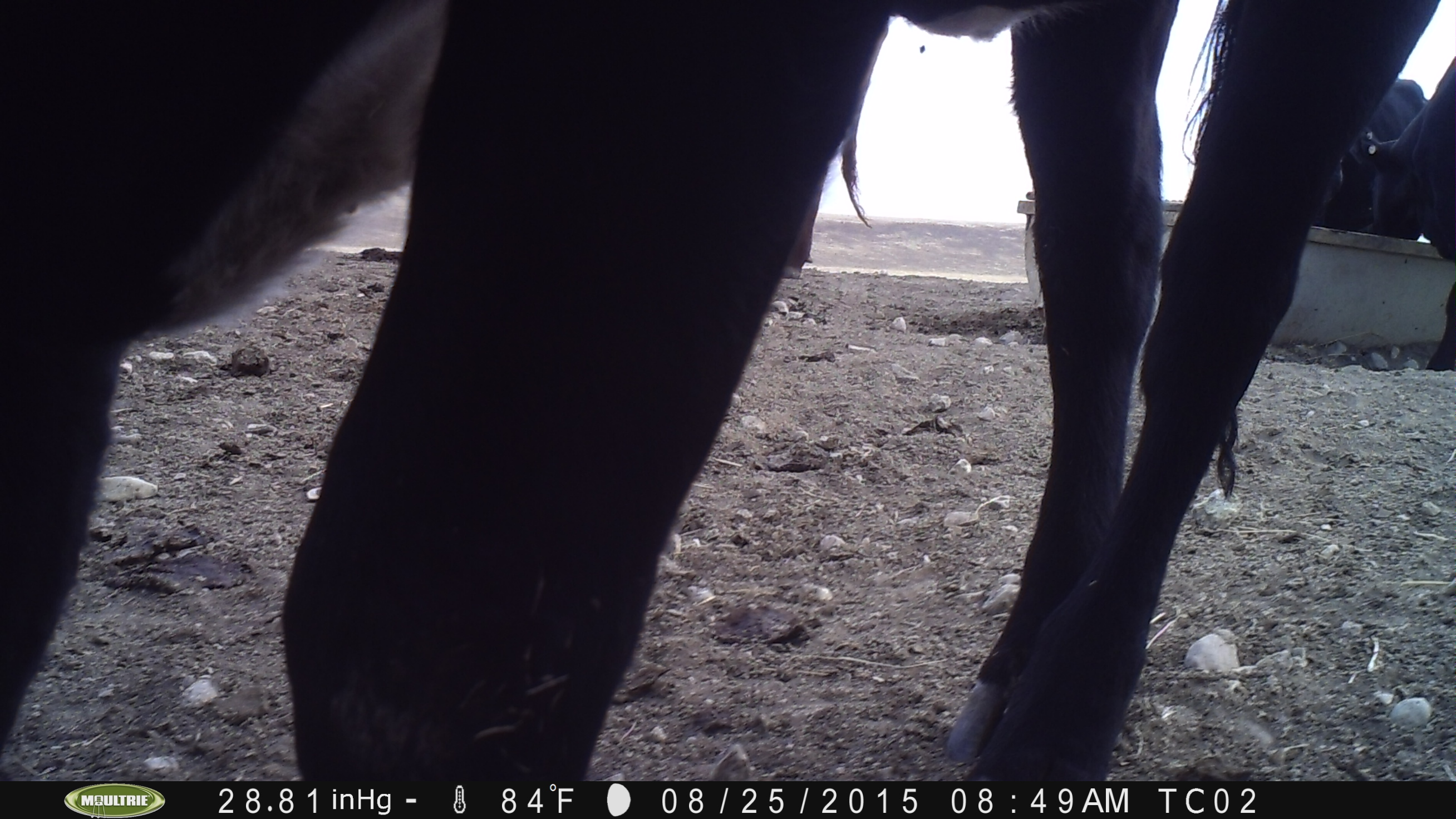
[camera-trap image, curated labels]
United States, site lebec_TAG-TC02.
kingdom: Animalia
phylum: Chordata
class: Mammalia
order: Artiodactyla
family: Bovidae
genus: Bos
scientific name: Bos taurus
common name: domestic cow